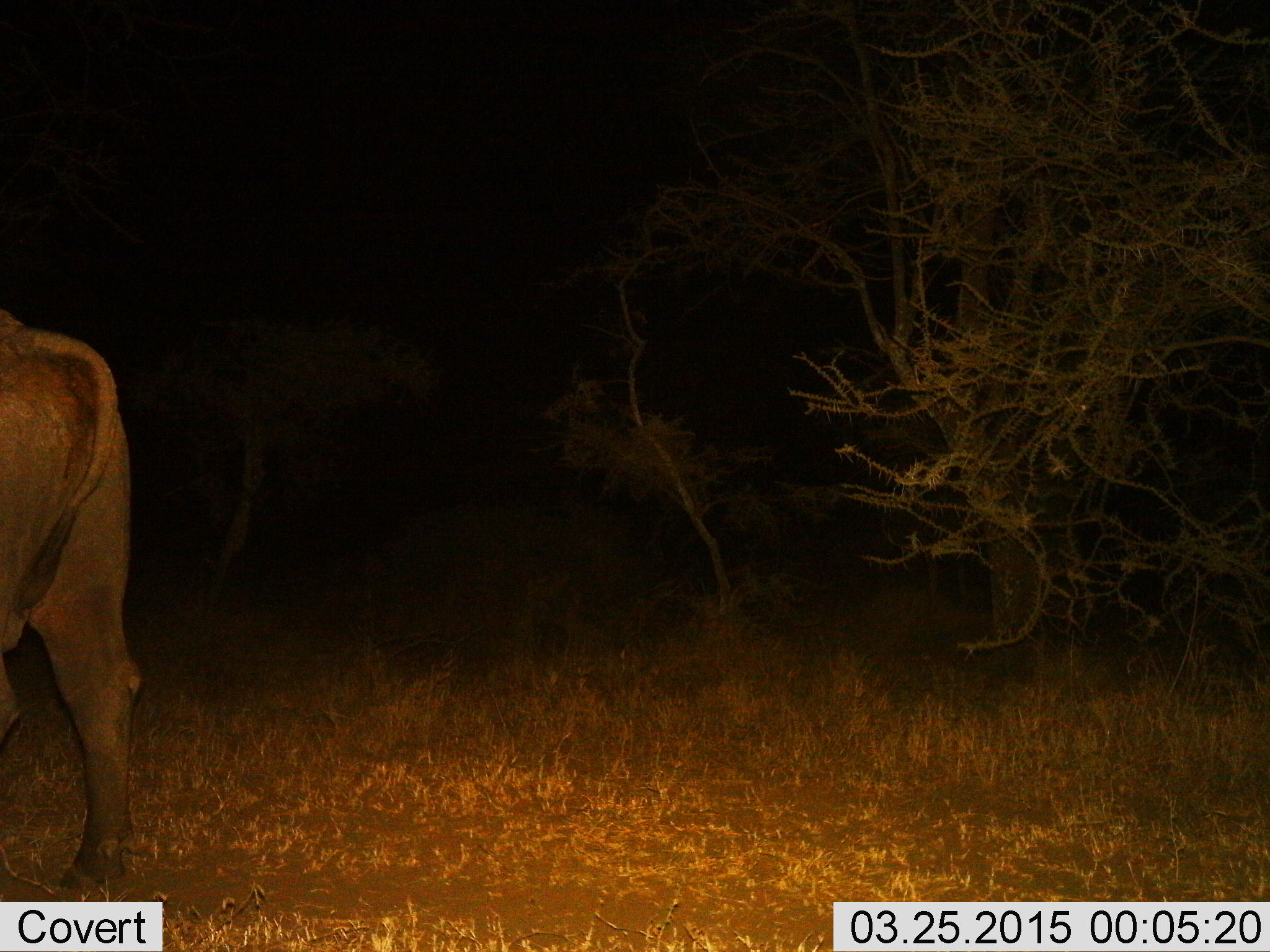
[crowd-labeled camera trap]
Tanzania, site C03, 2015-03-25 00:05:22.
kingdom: Animalia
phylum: Chordata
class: Mammalia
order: Artiodactyla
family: Bovidae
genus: Syncerus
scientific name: Syncerus caffer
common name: cape buffalo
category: buffalo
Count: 1.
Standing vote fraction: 60%.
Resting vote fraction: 0%.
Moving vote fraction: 50%.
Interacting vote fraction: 0%.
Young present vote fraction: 0%.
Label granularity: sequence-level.